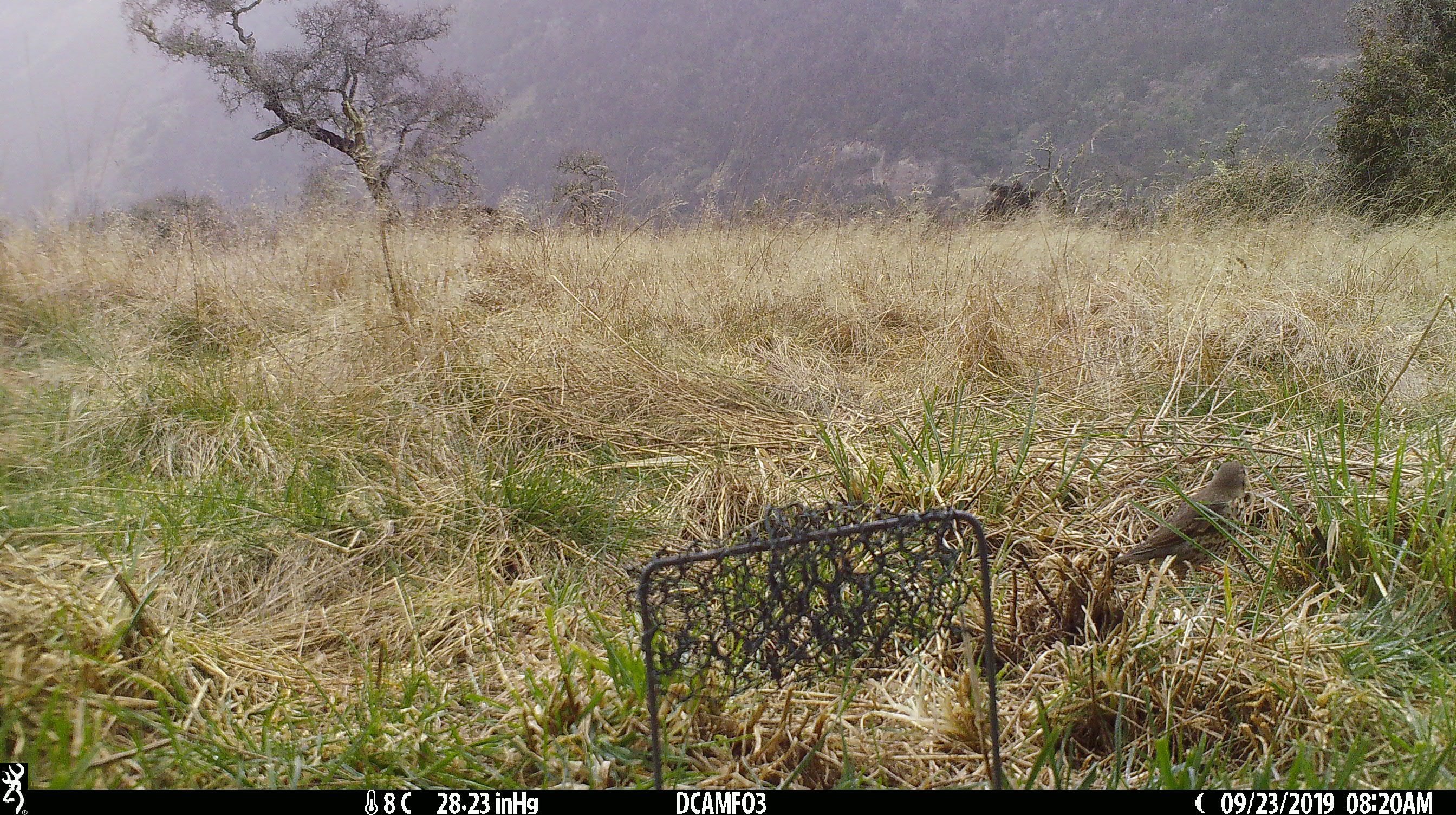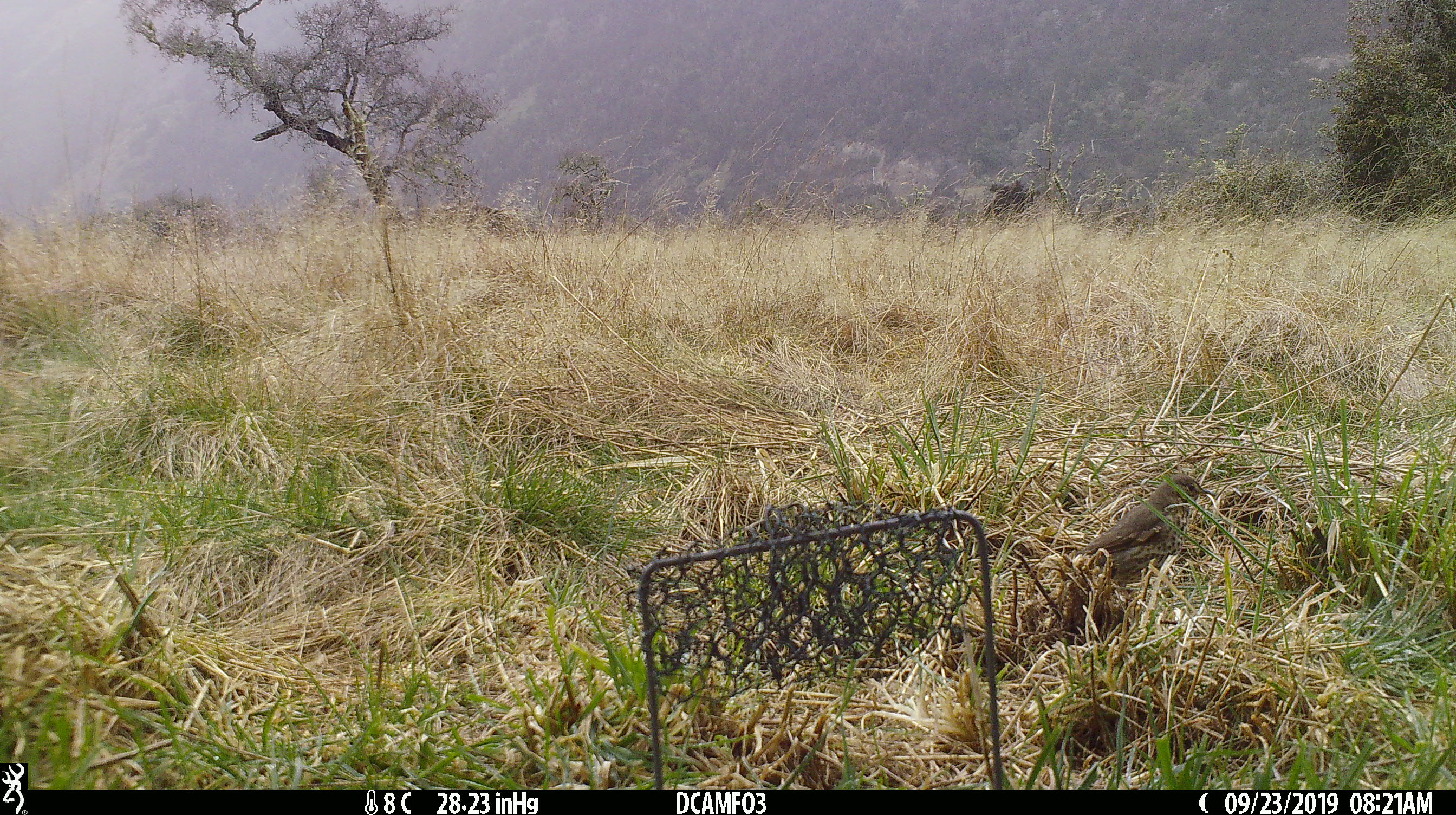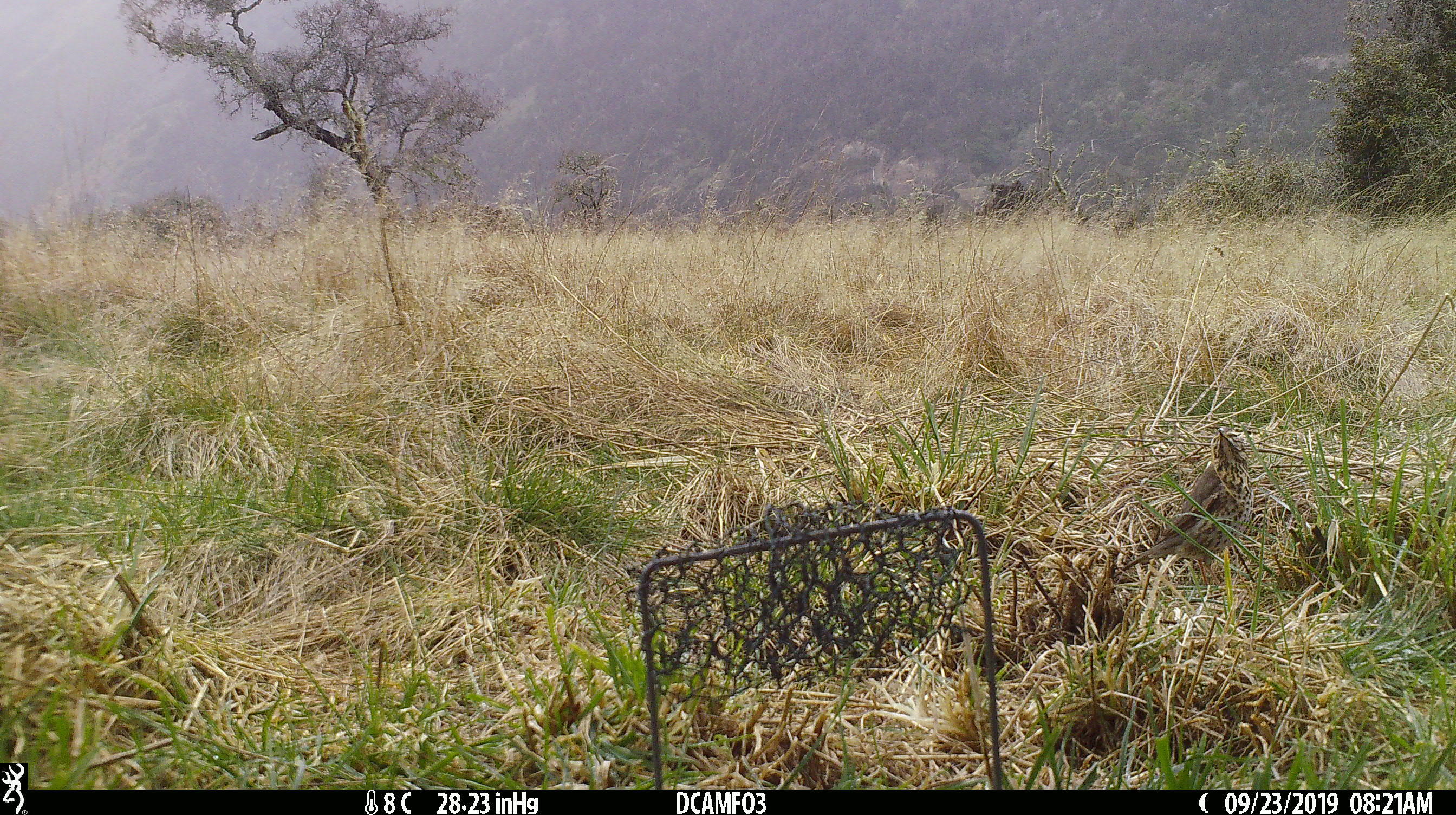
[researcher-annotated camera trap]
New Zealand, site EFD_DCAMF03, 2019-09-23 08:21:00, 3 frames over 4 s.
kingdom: Animalia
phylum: Chordata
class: Aves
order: Passeriformes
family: Turdidae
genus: Turdus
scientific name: Turdus philomelos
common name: song thrush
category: thrush